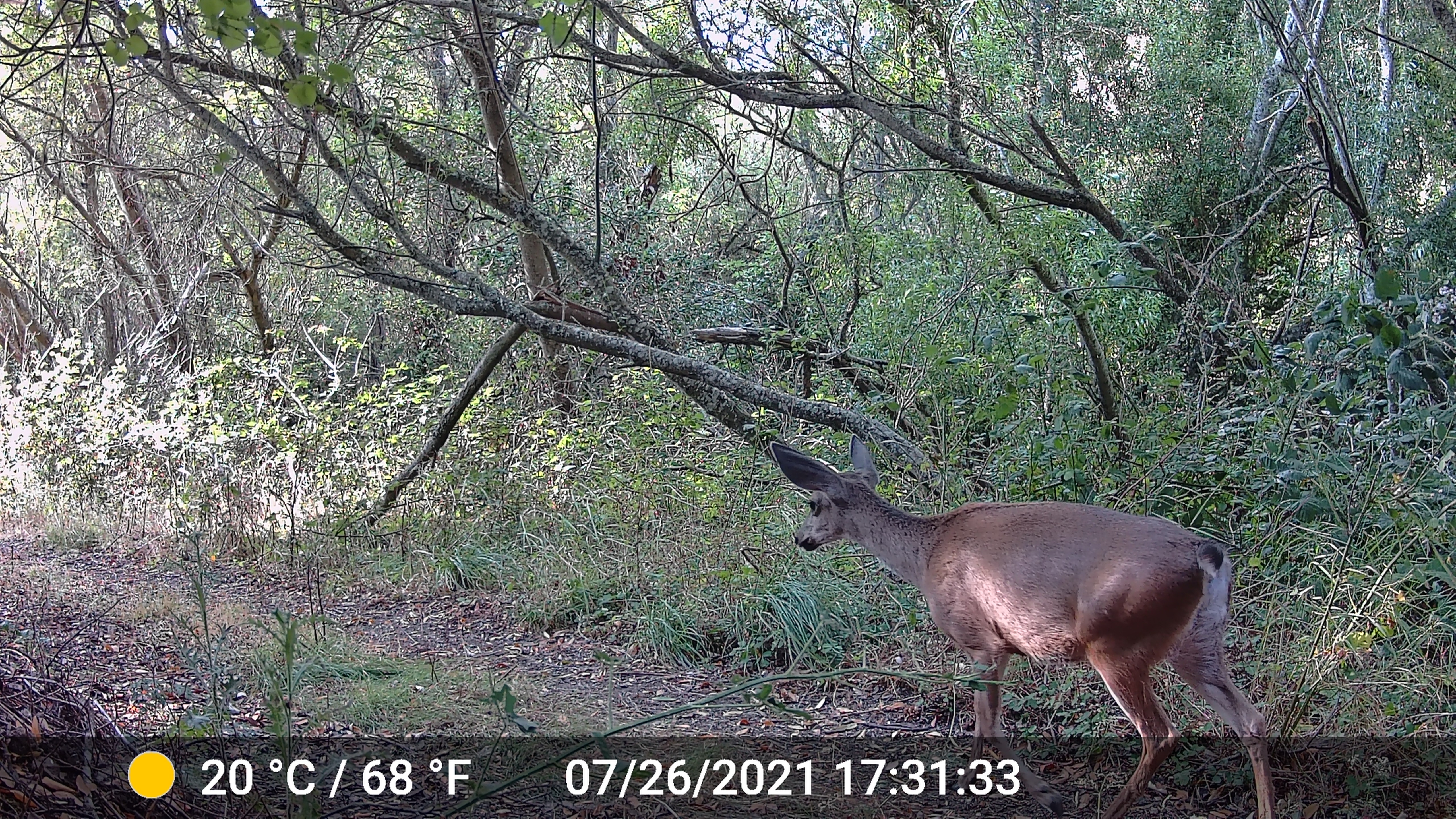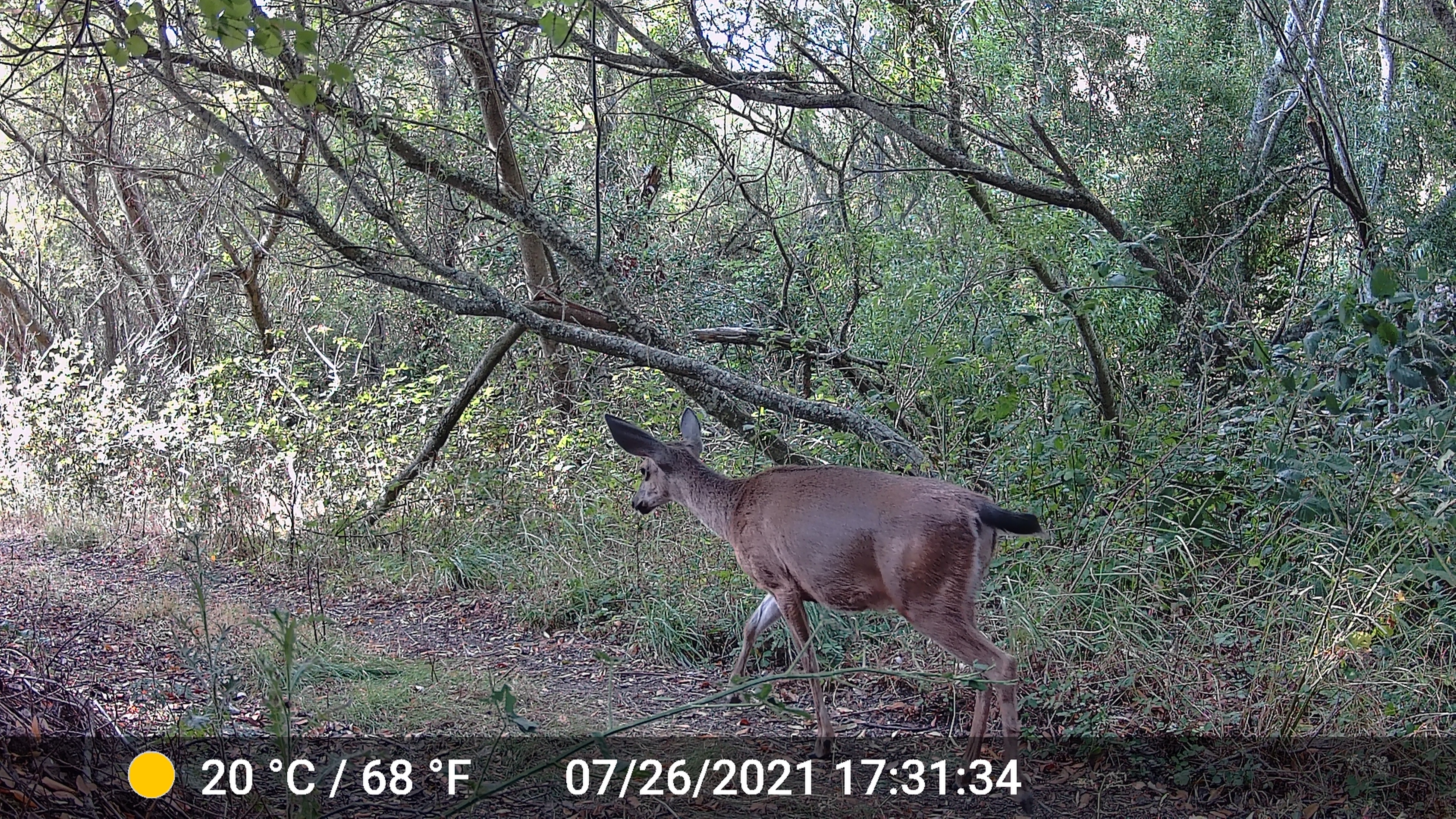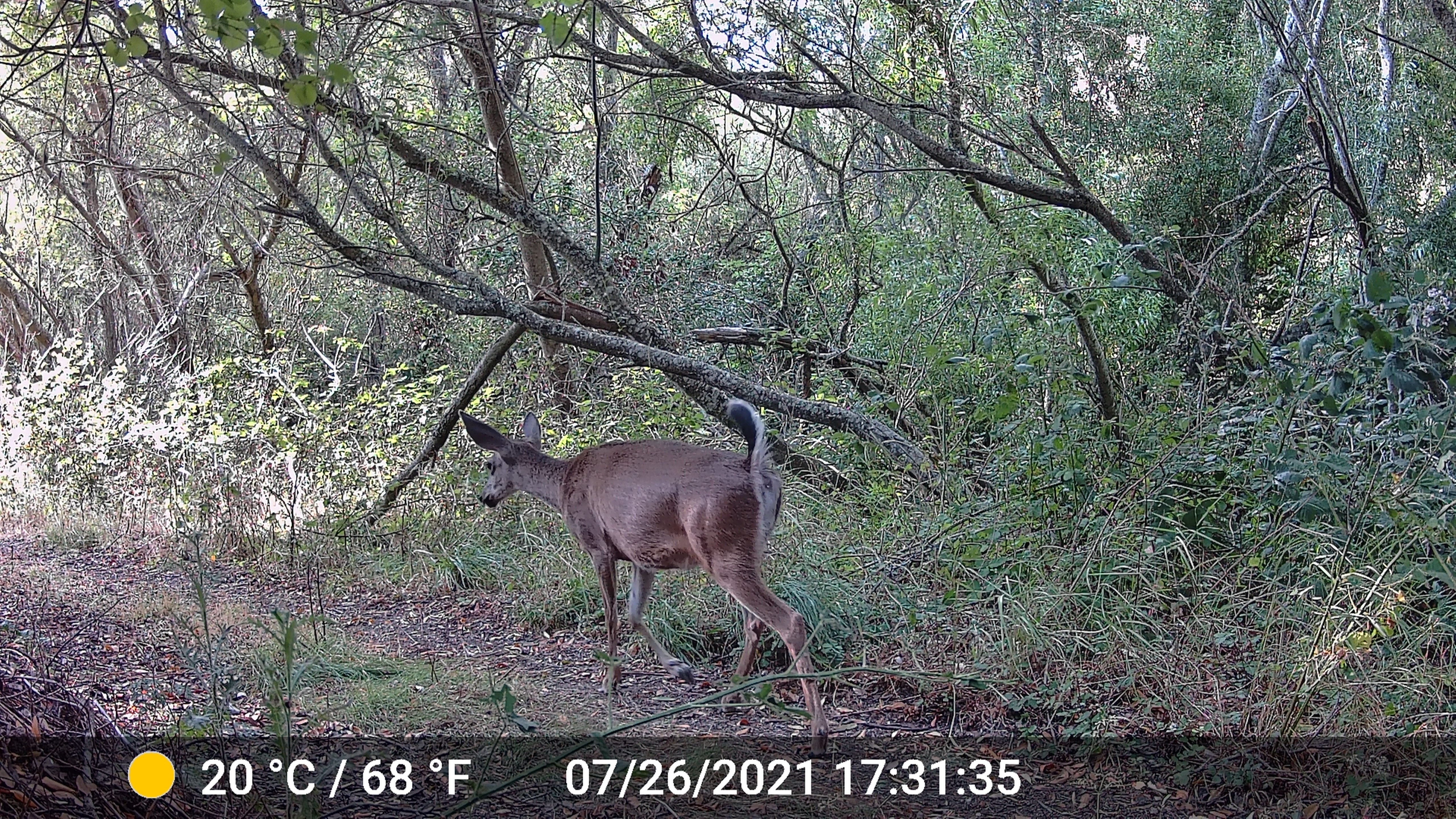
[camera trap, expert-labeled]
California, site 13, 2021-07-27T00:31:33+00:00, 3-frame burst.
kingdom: Animalia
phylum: Chordata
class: Mammalia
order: Artiodactyla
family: Cervidae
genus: Odocoileus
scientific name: Odocoileus hemionus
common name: mule deer